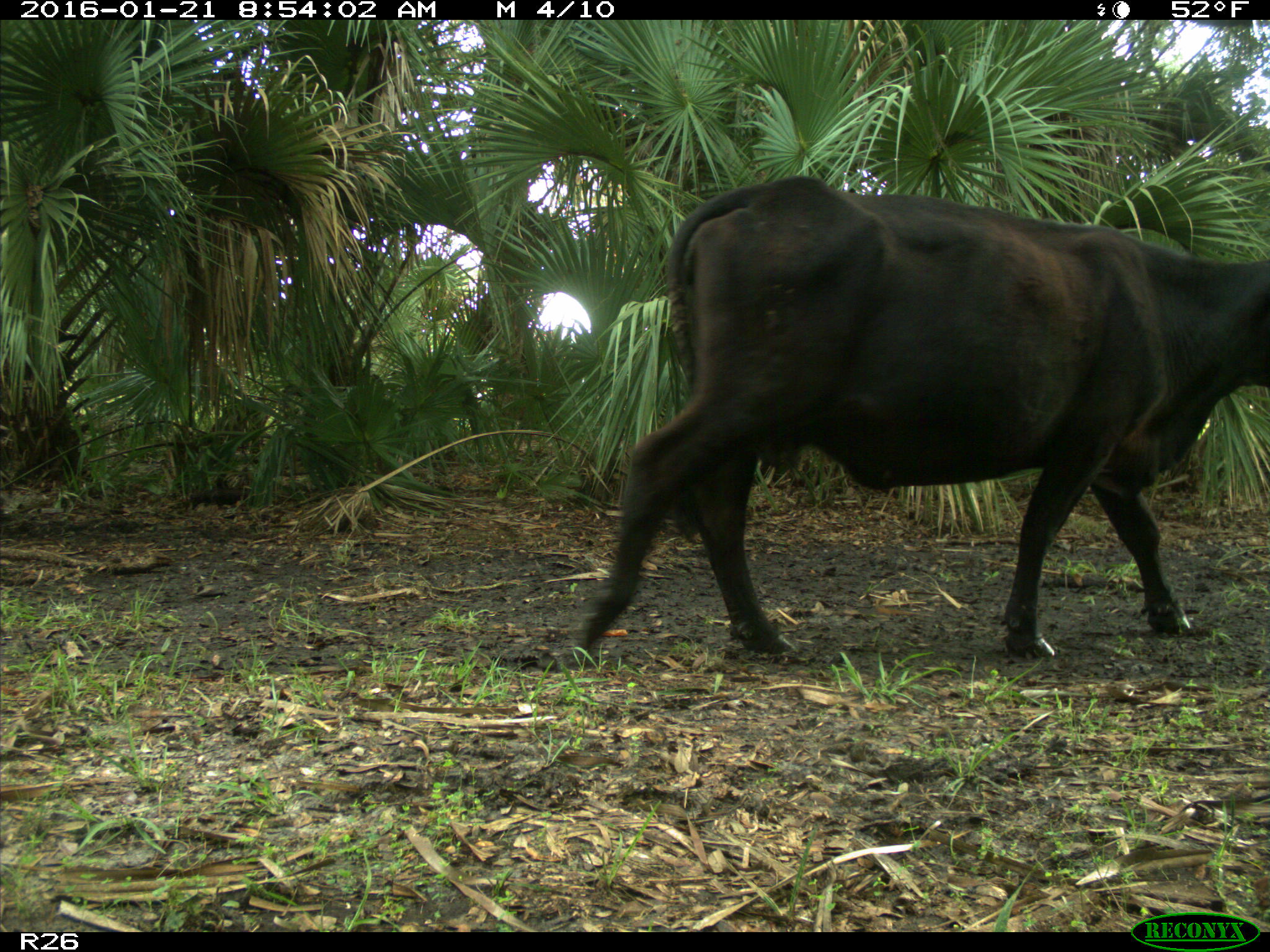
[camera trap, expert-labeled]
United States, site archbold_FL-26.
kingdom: Animalia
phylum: Chordata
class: Mammalia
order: Artiodactyla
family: Bovidae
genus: Bos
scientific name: Bos taurus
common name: domestic cow